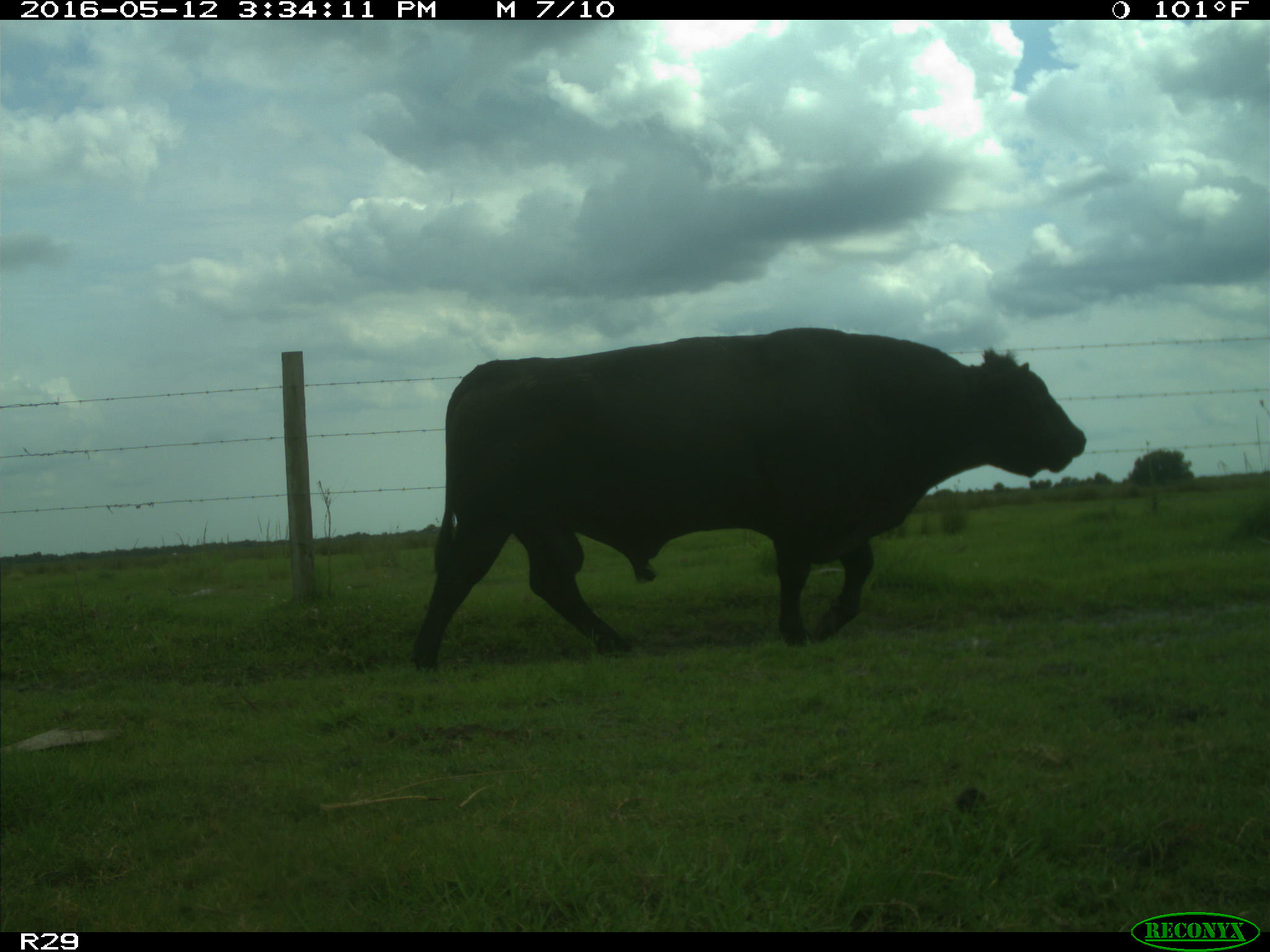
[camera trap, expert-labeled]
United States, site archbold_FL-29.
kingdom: Animalia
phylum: Chordata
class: Mammalia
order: Artiodactyla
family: Bovidae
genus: Bos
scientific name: Bos taurus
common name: domestic cow